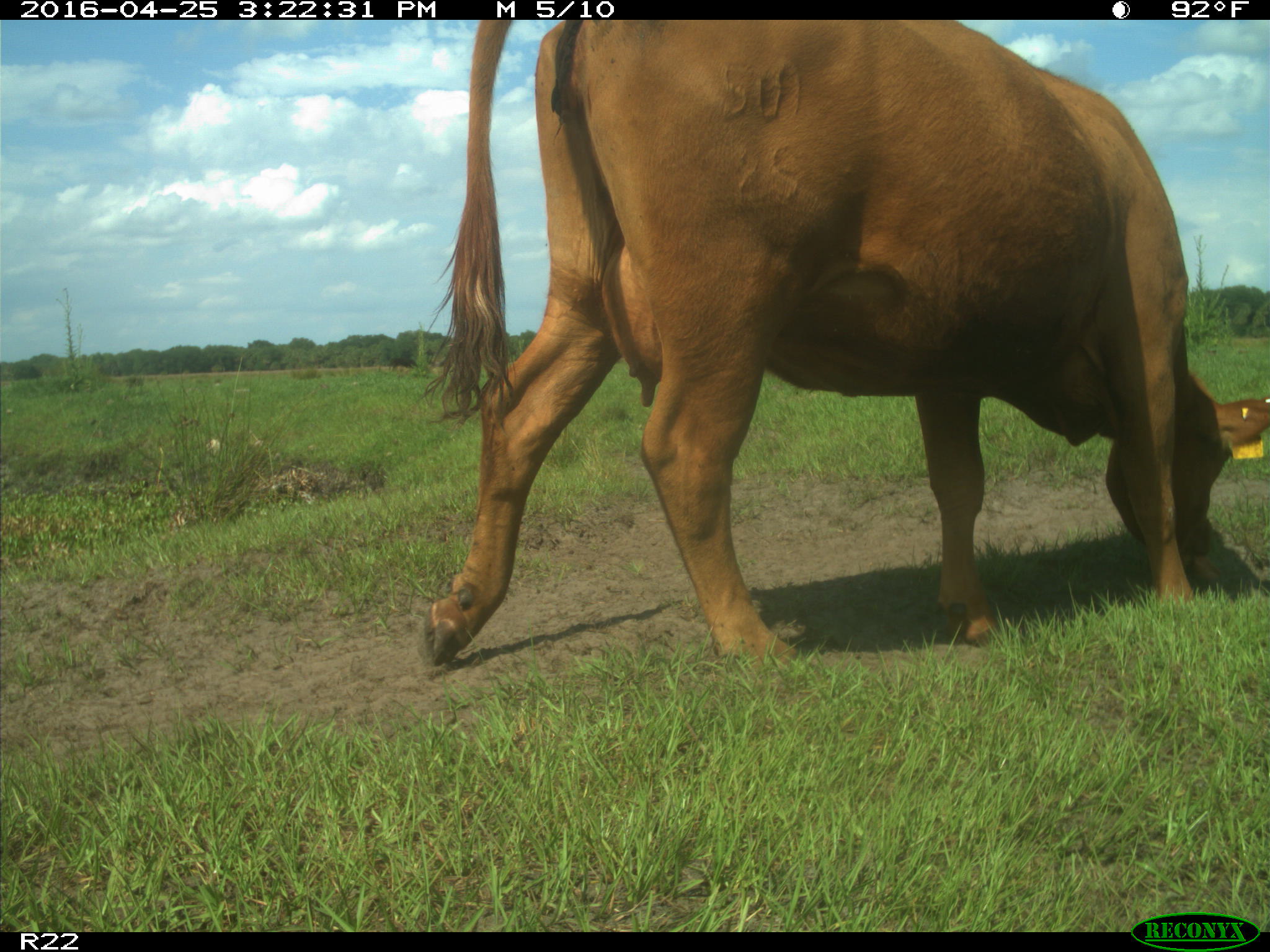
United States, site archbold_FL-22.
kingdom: Animalia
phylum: Chordata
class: Mammalia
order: Artiodactyla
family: Bovidae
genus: Bos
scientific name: Bos taurus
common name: domestic cow